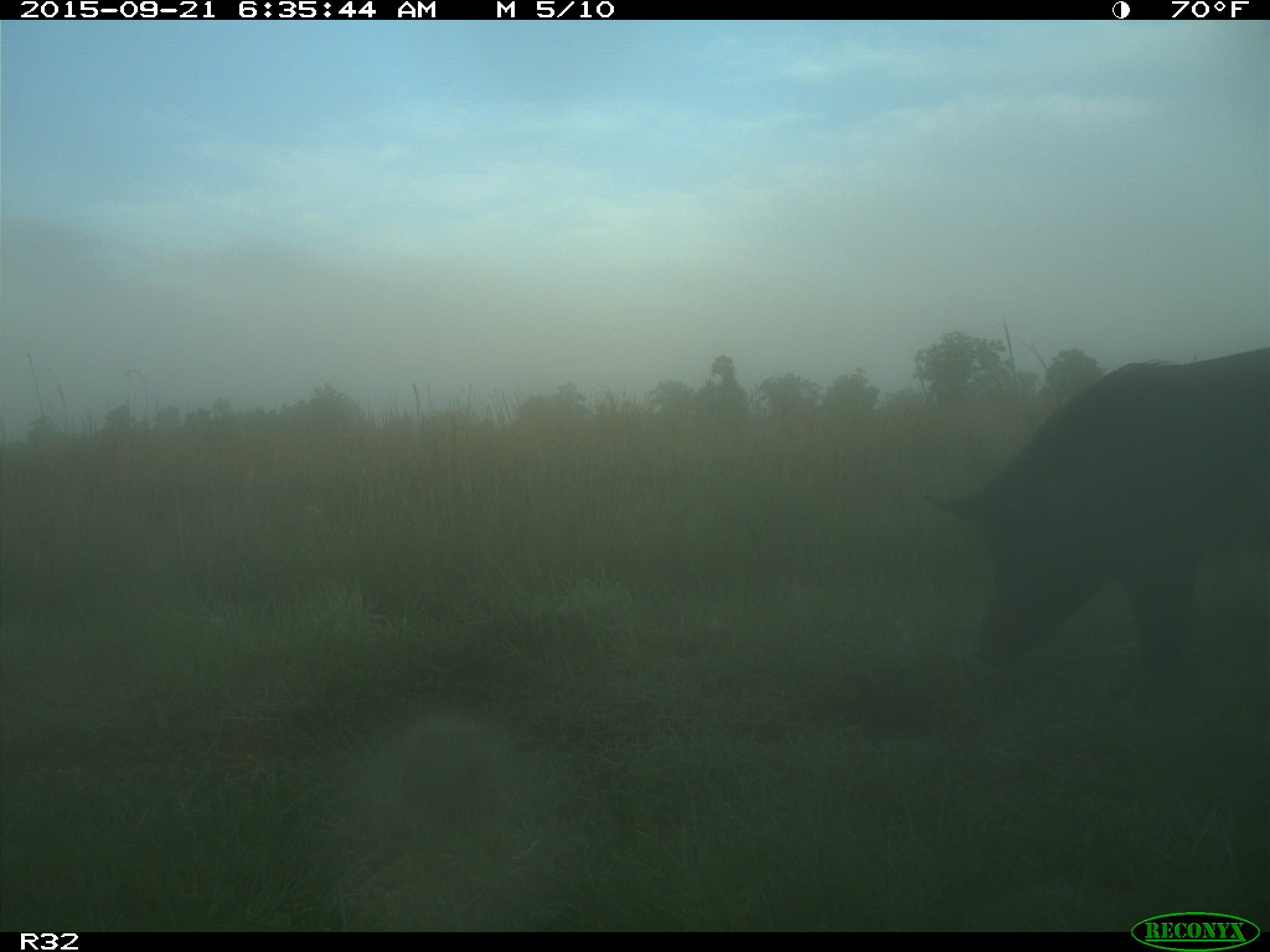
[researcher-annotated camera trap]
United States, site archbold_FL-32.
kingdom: Animalia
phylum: Chordata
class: Mammalia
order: Artiodactyla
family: Suidae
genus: Sus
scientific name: Sus scrofa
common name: wild boar